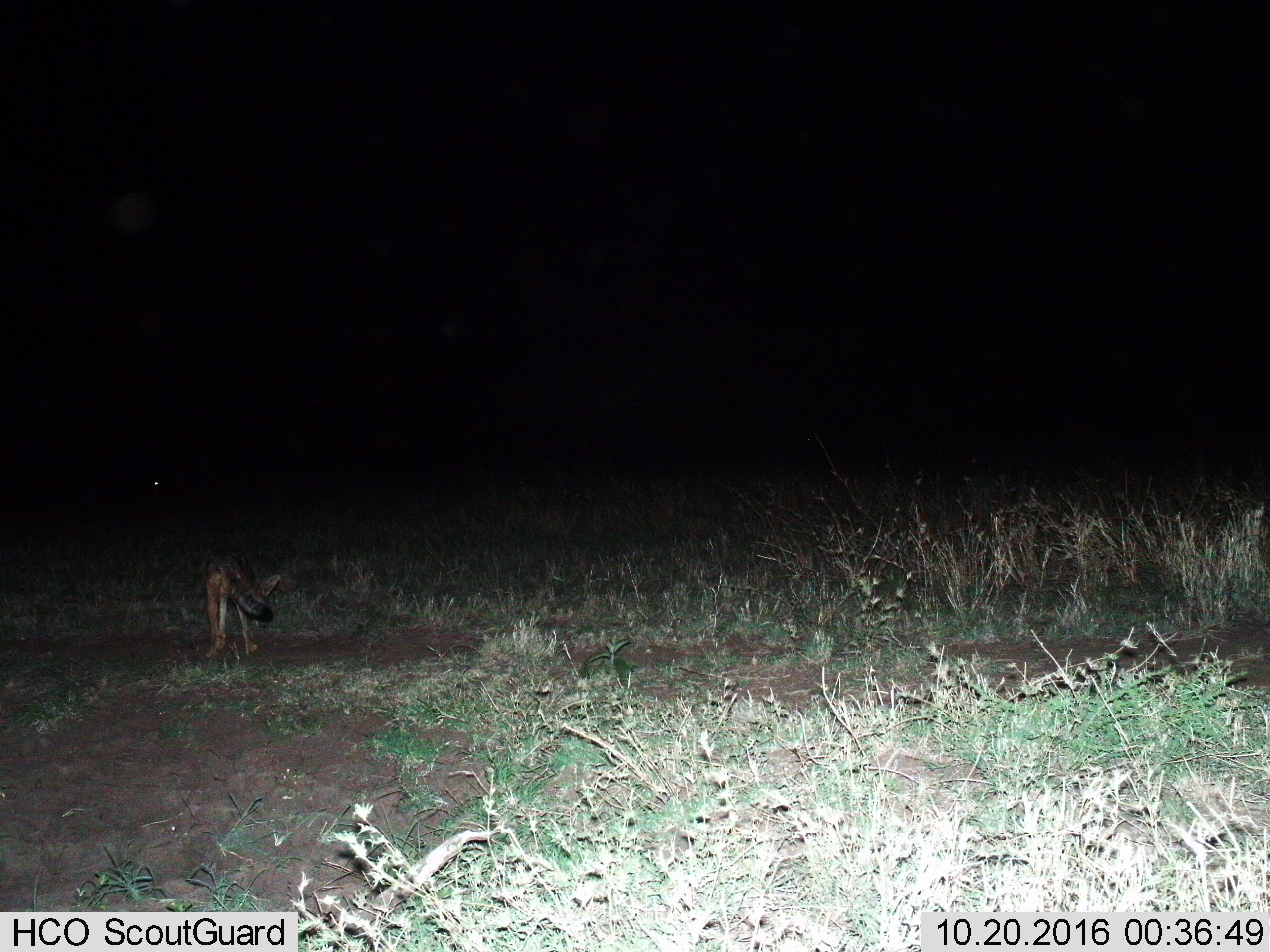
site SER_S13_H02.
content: unidentified animal